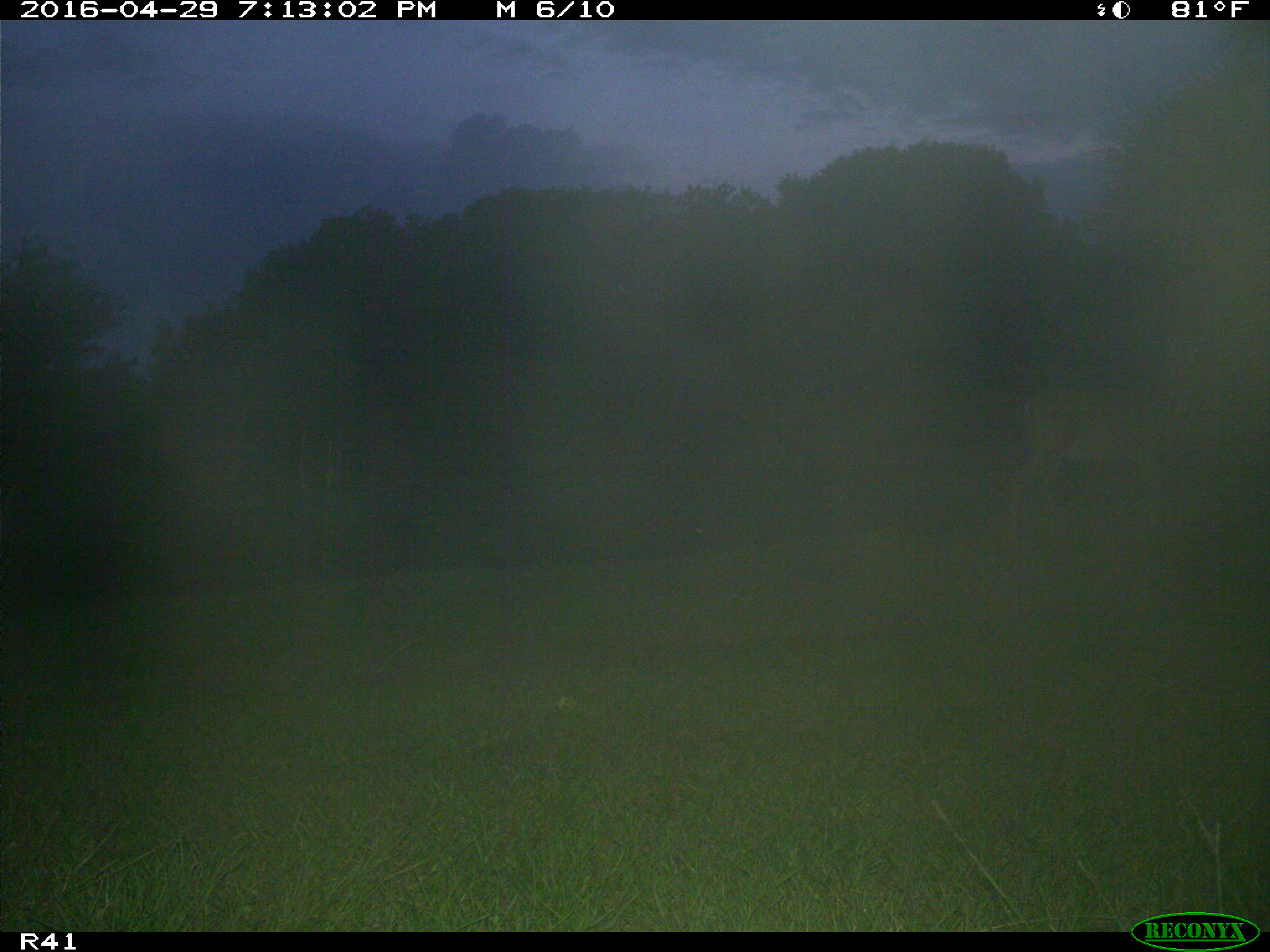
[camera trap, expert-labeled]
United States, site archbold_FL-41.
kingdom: Animalia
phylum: Chordata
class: Mammalia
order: Artiodactyla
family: Cervidae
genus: Odocoileus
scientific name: Odocoileus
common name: deer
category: unidentified deer